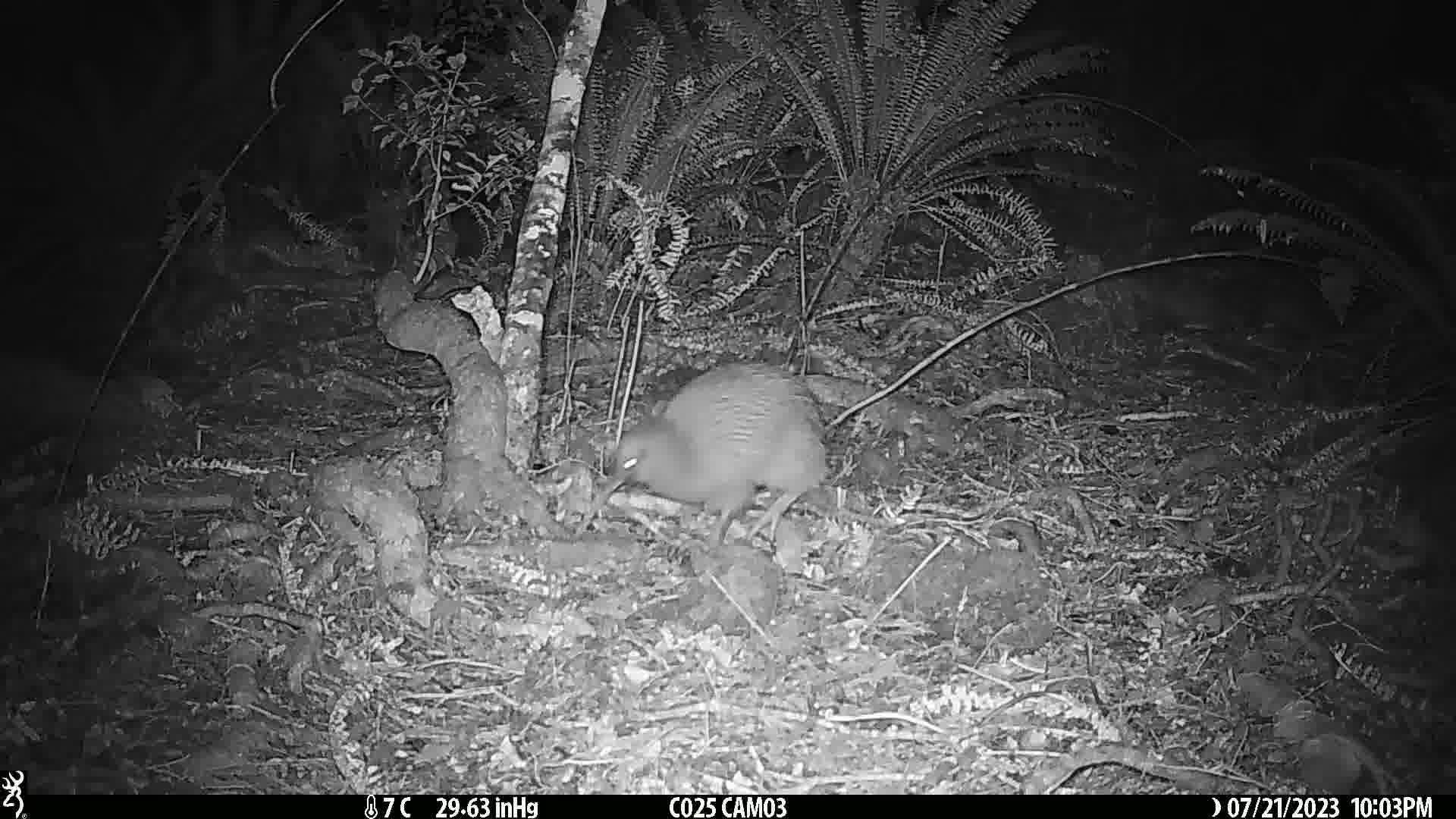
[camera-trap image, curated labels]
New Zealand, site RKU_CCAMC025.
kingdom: Animalia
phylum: Chordata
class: Aves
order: Apterygiformes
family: Apterygidae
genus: Apteryx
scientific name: Apteryx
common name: kiwi